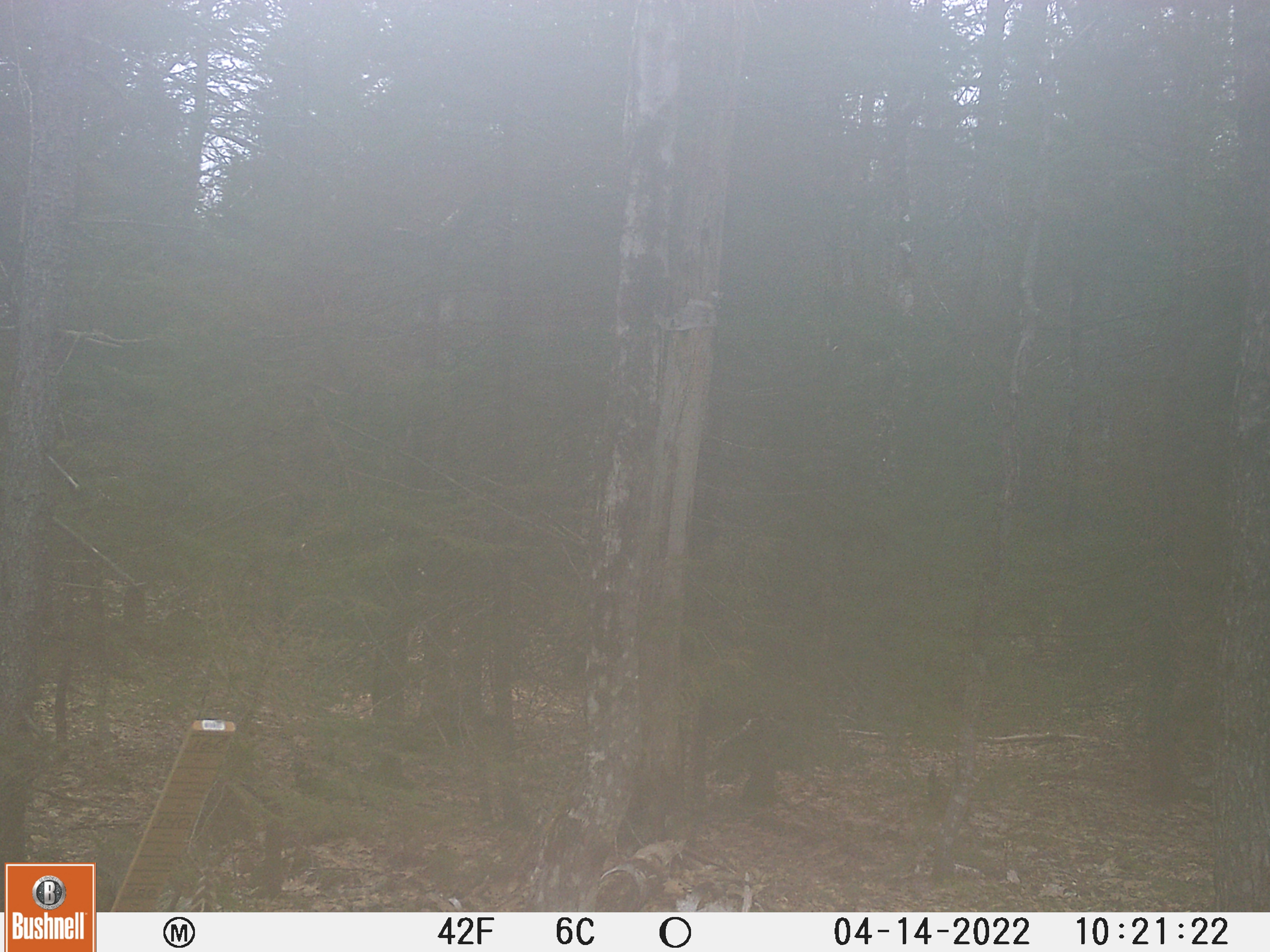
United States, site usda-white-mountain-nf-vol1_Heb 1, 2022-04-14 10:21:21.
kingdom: Animalia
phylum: Chordata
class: Mammalia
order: Carnivora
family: Ursidae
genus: Ursus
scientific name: Ursus americanus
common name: black bear